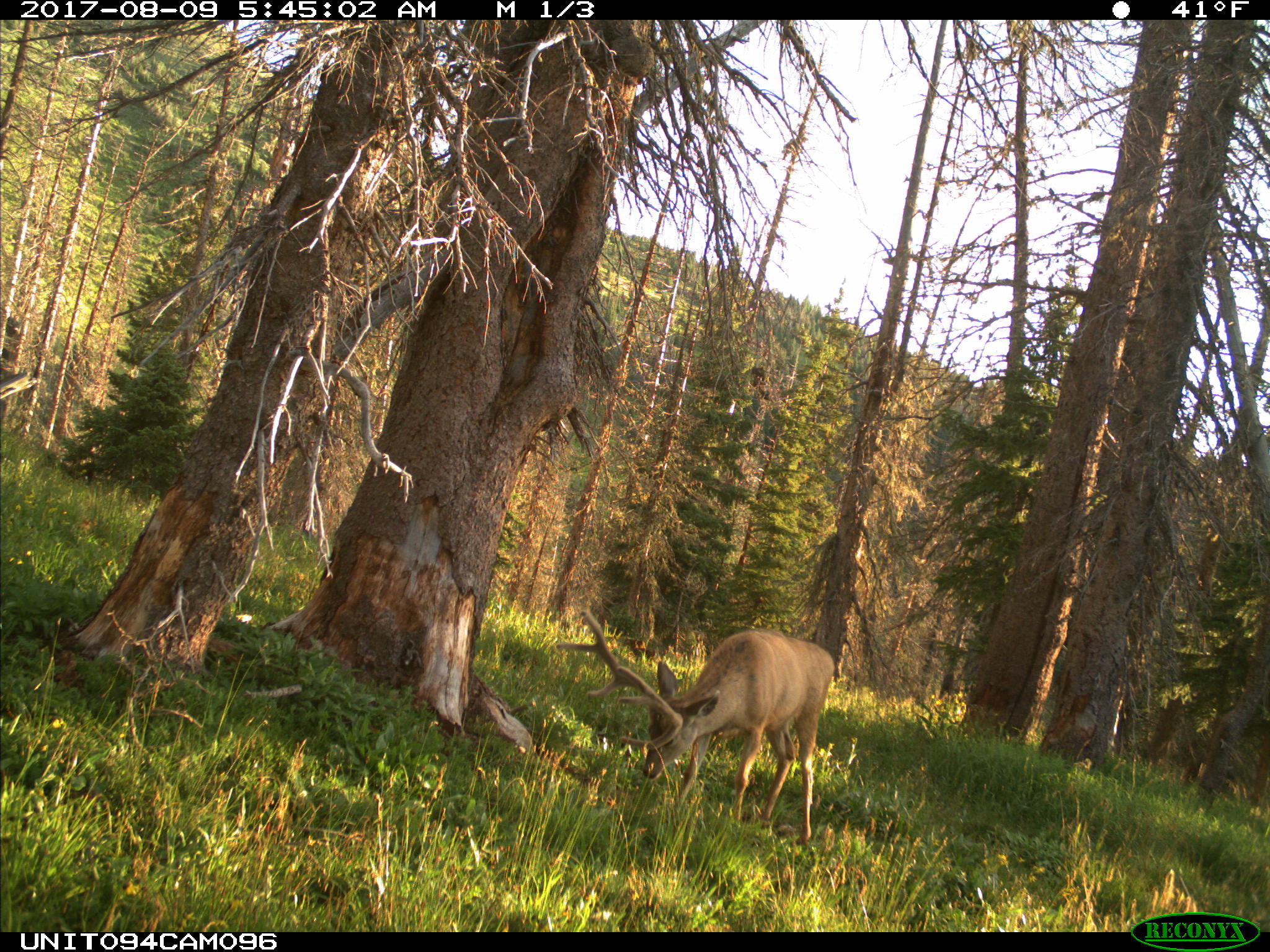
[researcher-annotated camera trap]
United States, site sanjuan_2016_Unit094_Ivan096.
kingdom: Animalia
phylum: Chordata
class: Mammalia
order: Artiodactyla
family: Cervidae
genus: Odocoileus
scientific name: Odocoileus hemionus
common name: mule deer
Odocoileus hemionus (mule deer).